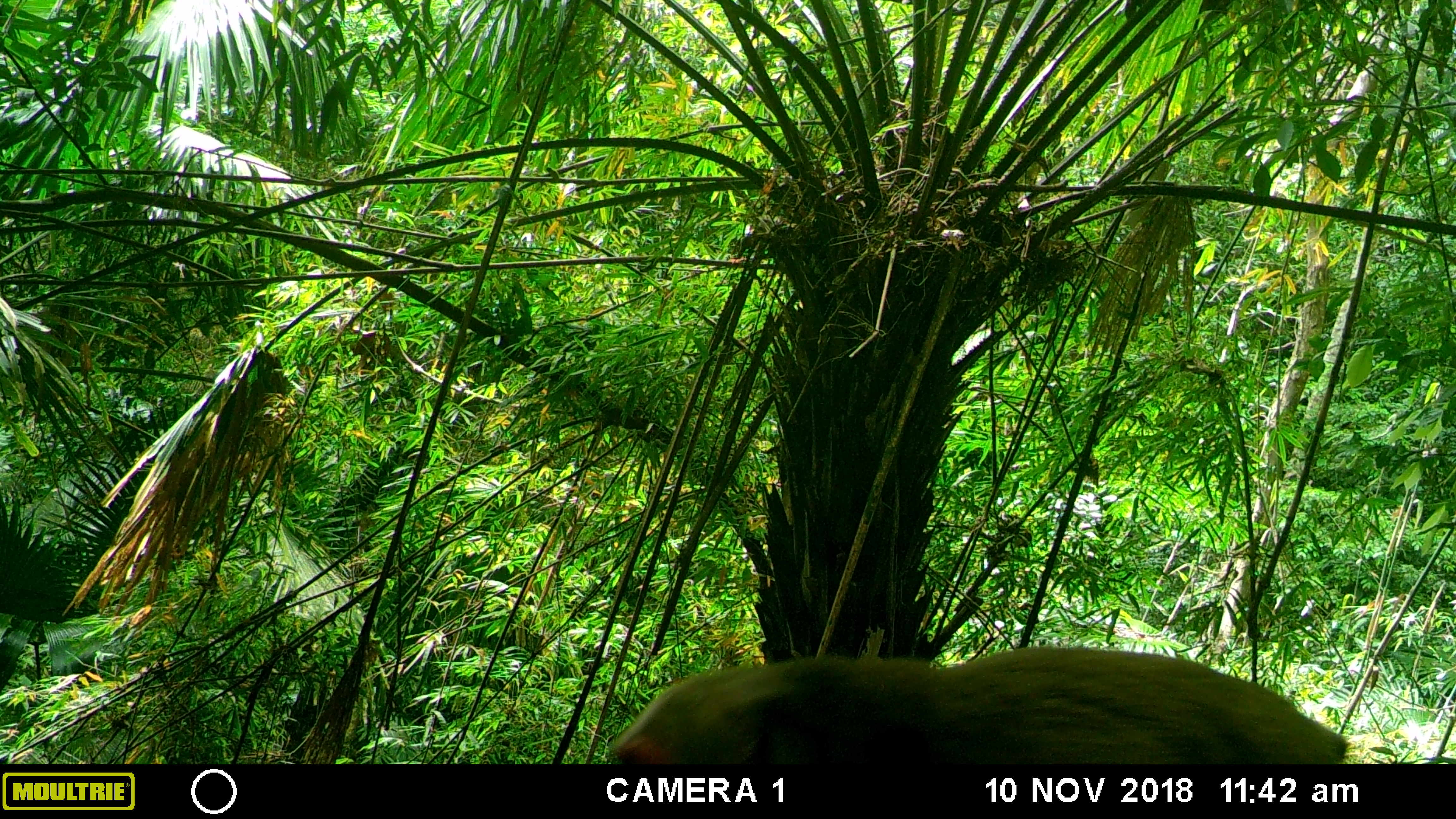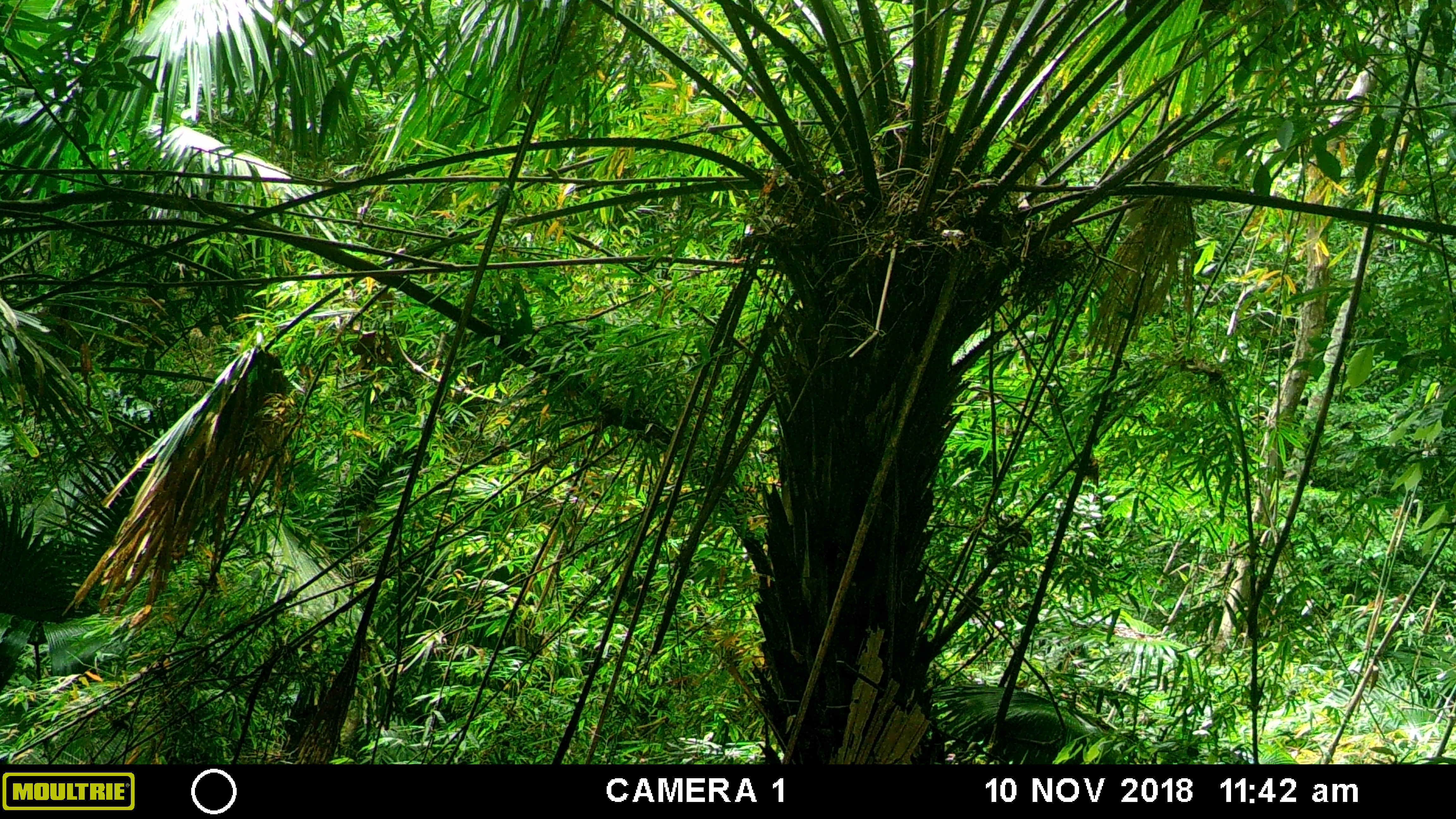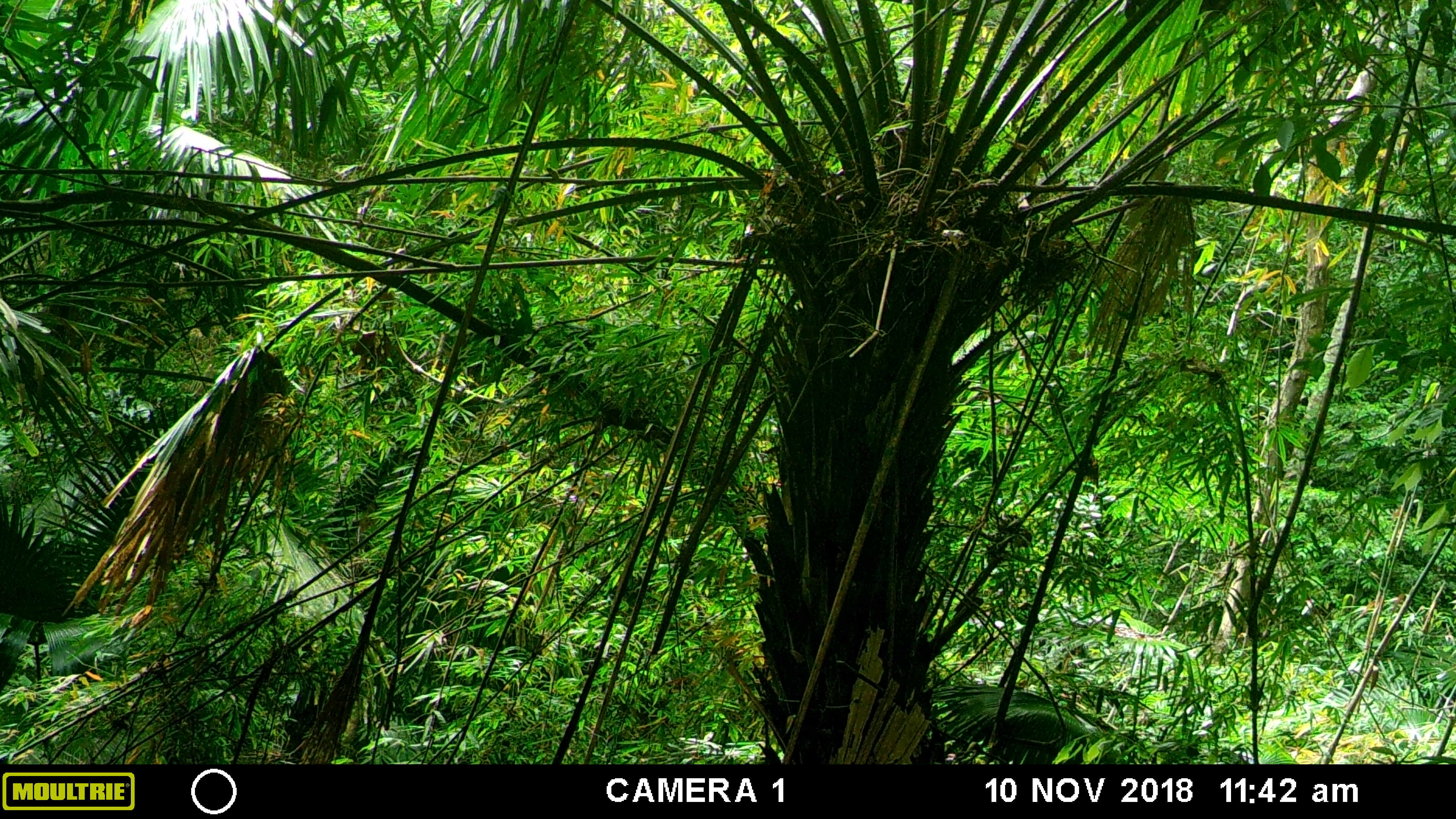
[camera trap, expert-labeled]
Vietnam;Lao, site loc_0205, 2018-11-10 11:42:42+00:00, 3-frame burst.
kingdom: Animalia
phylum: Chordata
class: Mammalia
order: Primates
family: Cercopithecidae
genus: Macaca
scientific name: Macaca arctoides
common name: stump-tailed macaque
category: stump tailed macaque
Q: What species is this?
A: Stump tailed macaque (stump-tailed macaque) (Macaca arctoides).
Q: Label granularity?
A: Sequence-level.